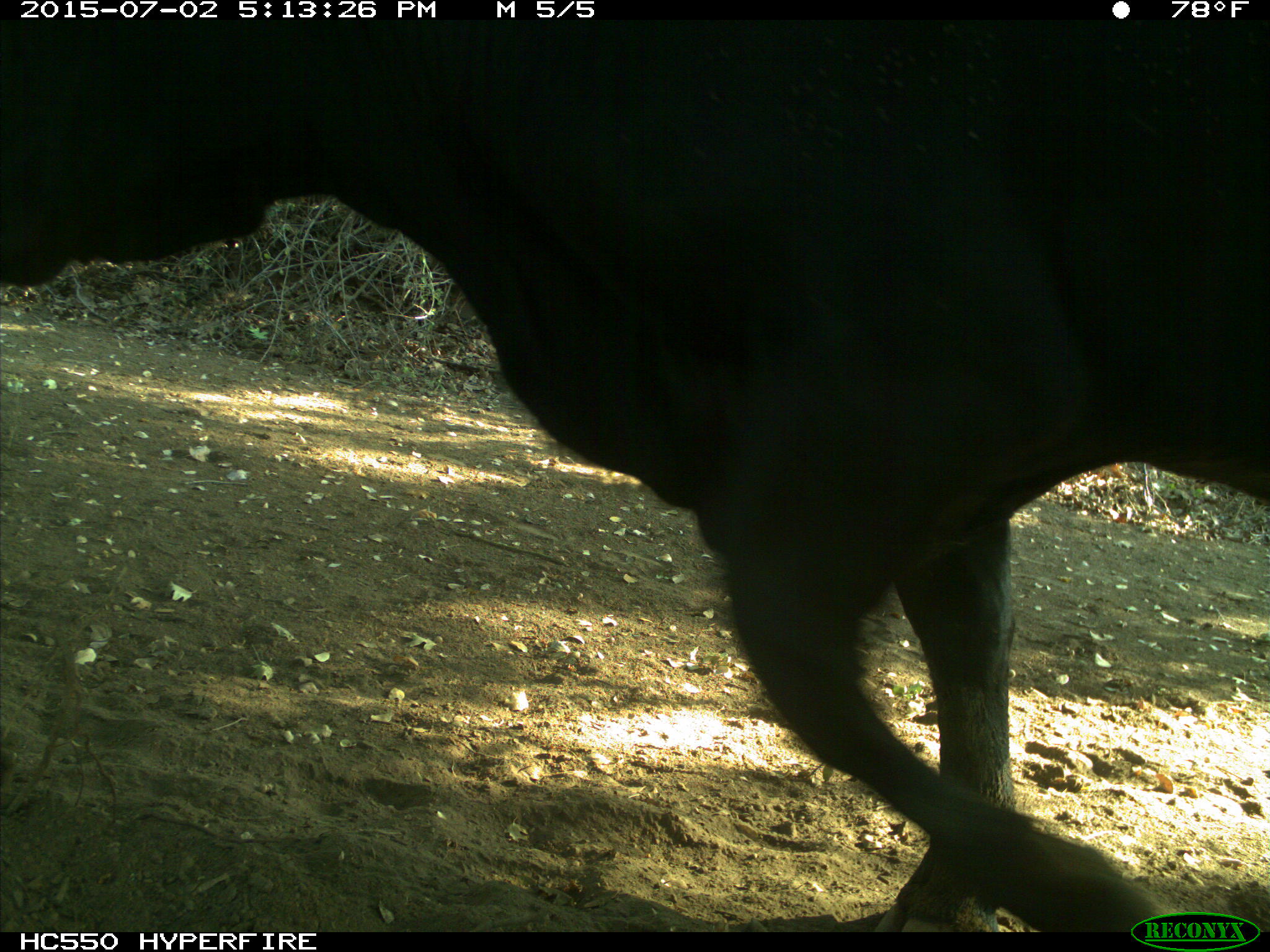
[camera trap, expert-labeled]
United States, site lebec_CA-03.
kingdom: Animalia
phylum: Chordata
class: Mammalia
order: Artiodactyla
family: Bovidae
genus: Bos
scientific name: Bos taurus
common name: domestic cow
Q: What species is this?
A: Bos taurus (domestic cow).